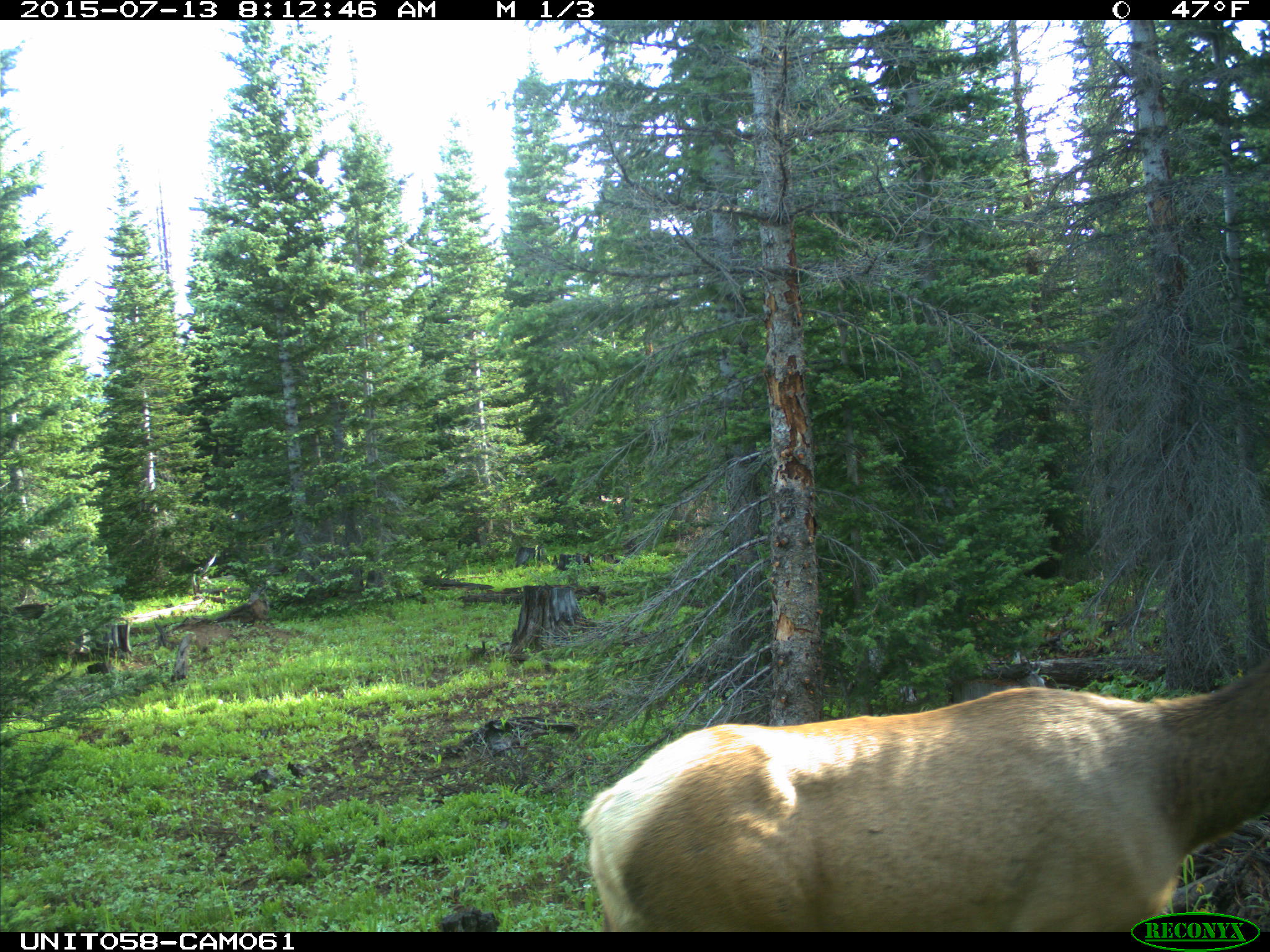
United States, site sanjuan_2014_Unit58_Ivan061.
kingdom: Animalia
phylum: Chordata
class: Mammalia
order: Artiodactyla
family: Cervidae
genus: Cervus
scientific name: Cervus elaphus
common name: red deer